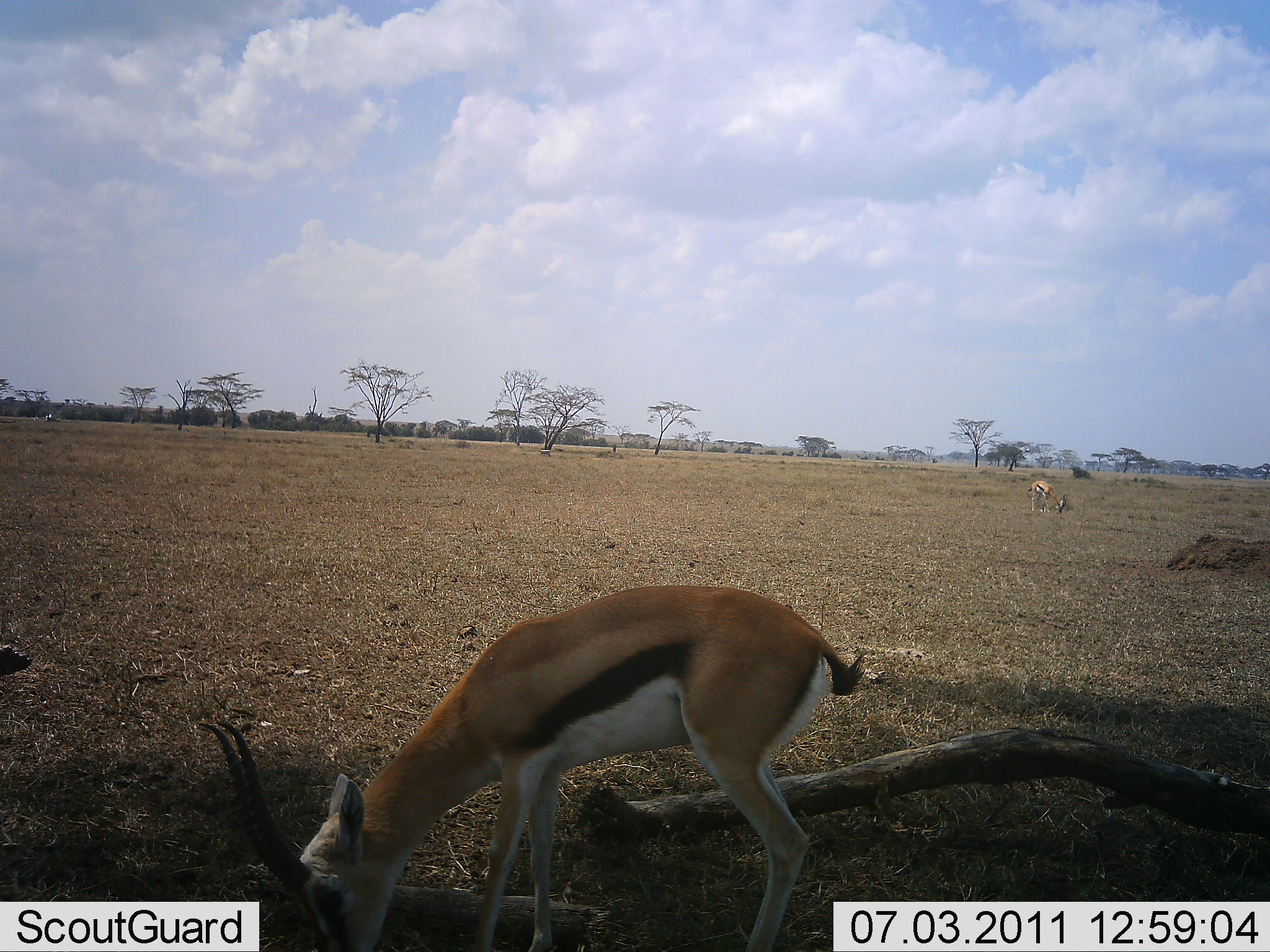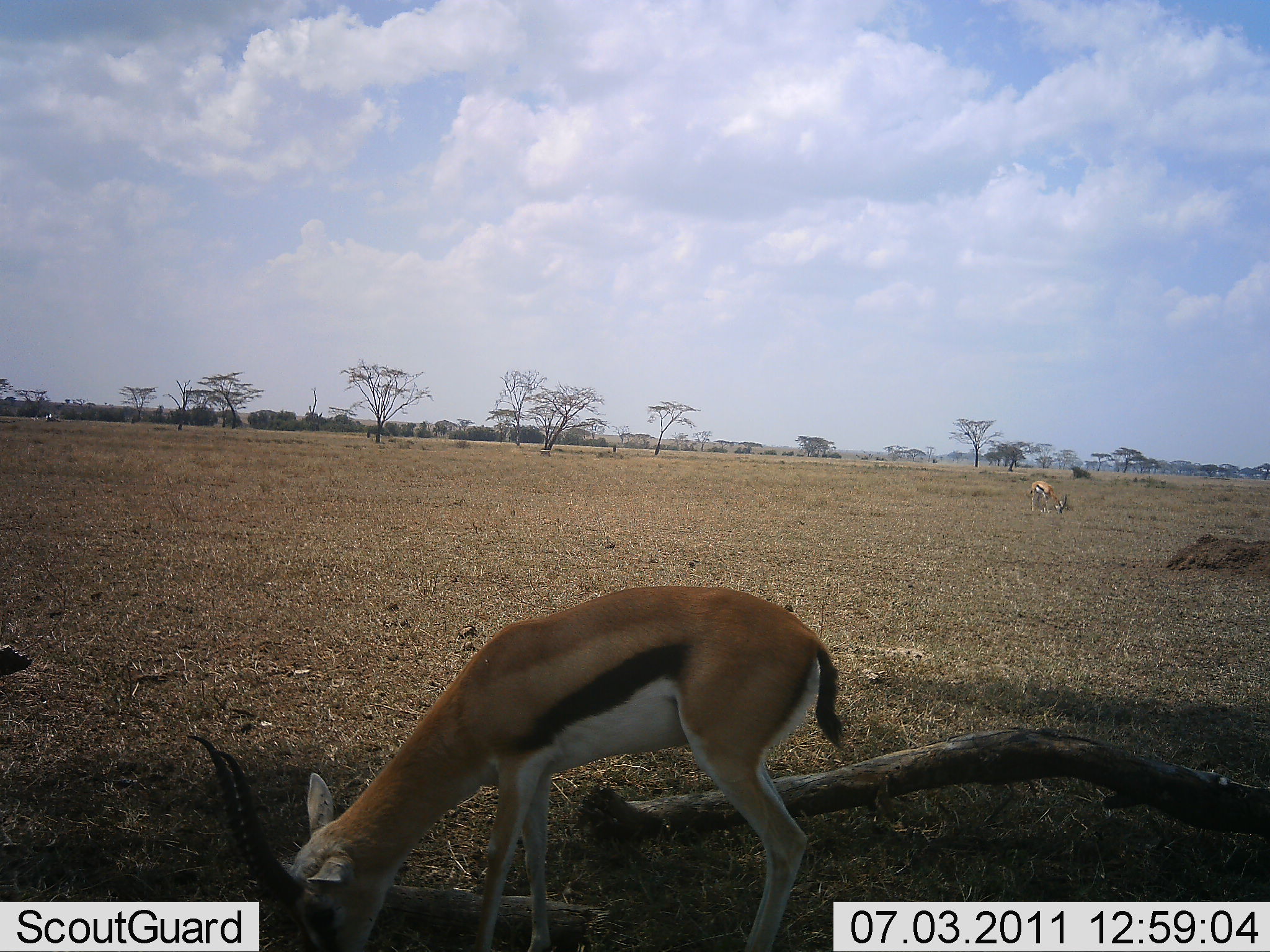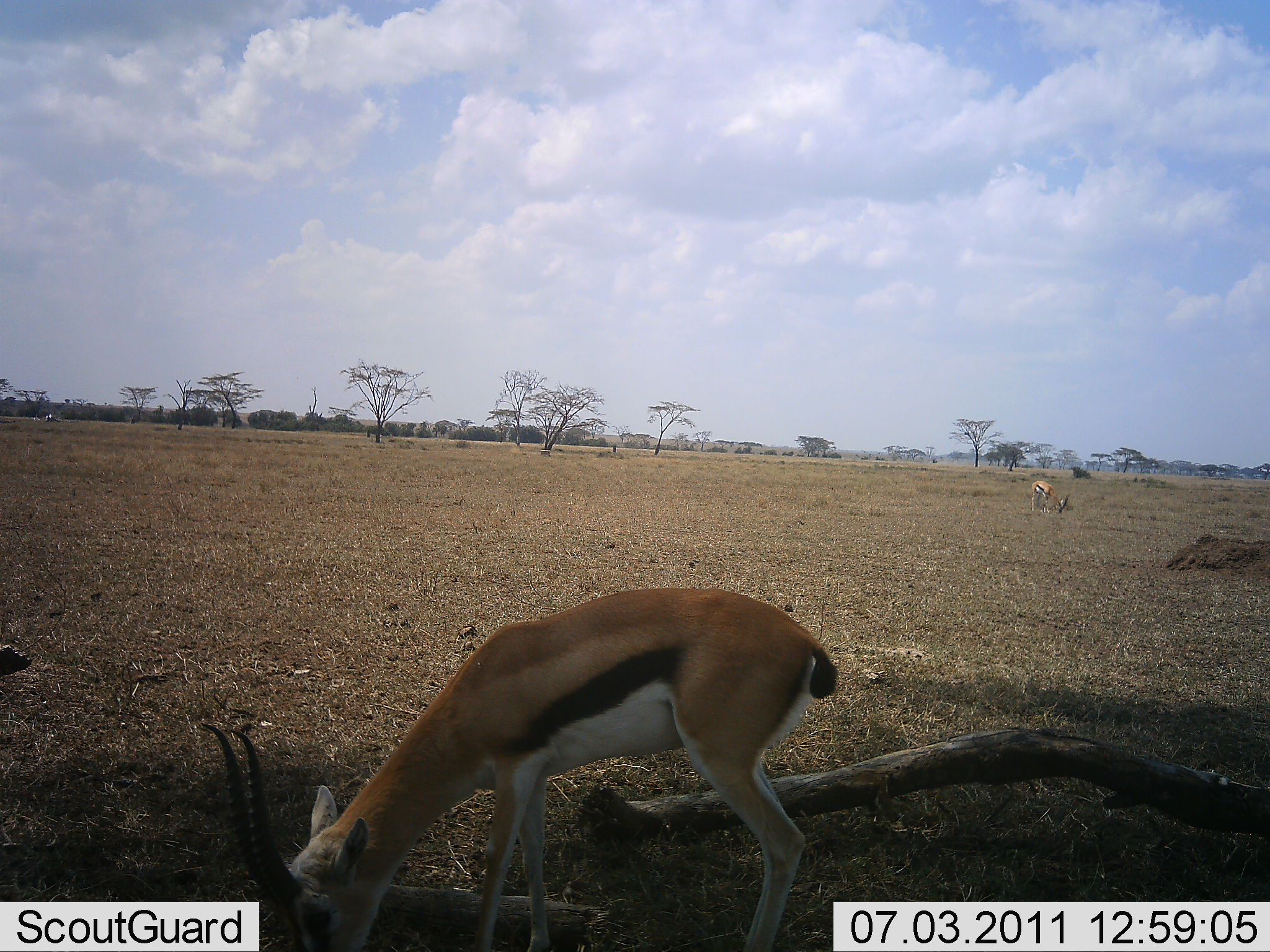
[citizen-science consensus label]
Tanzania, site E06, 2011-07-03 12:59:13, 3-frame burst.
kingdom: Animalia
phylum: Chordata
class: Mammalia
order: Artiodactyla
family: Bovidae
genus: Eudorcas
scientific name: Eudorcas thomsonii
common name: thomson's gazelle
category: gazellethomsons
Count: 2.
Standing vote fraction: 45%.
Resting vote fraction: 18%.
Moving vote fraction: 0%.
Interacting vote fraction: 0%.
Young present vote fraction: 0%.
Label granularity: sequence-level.